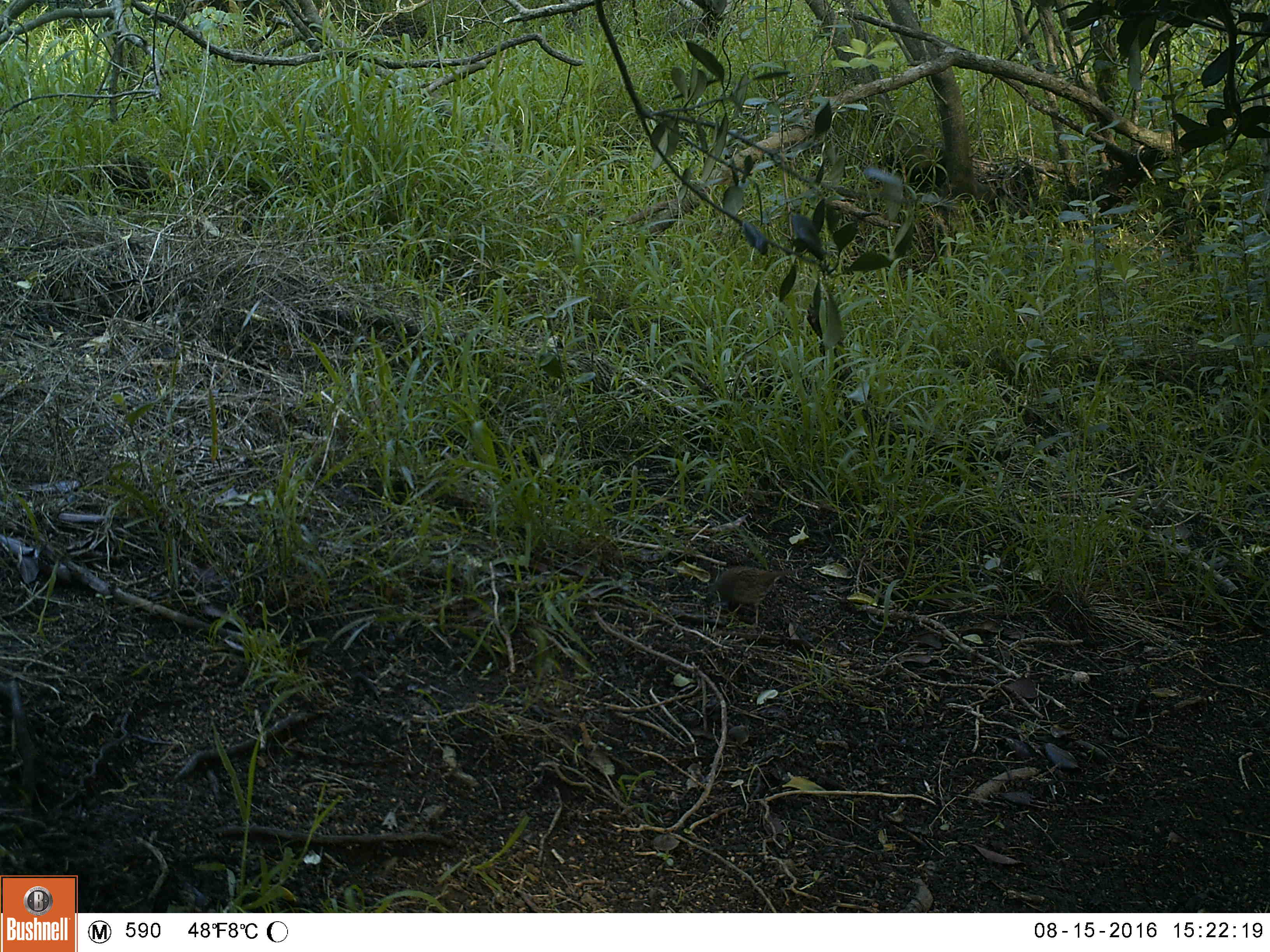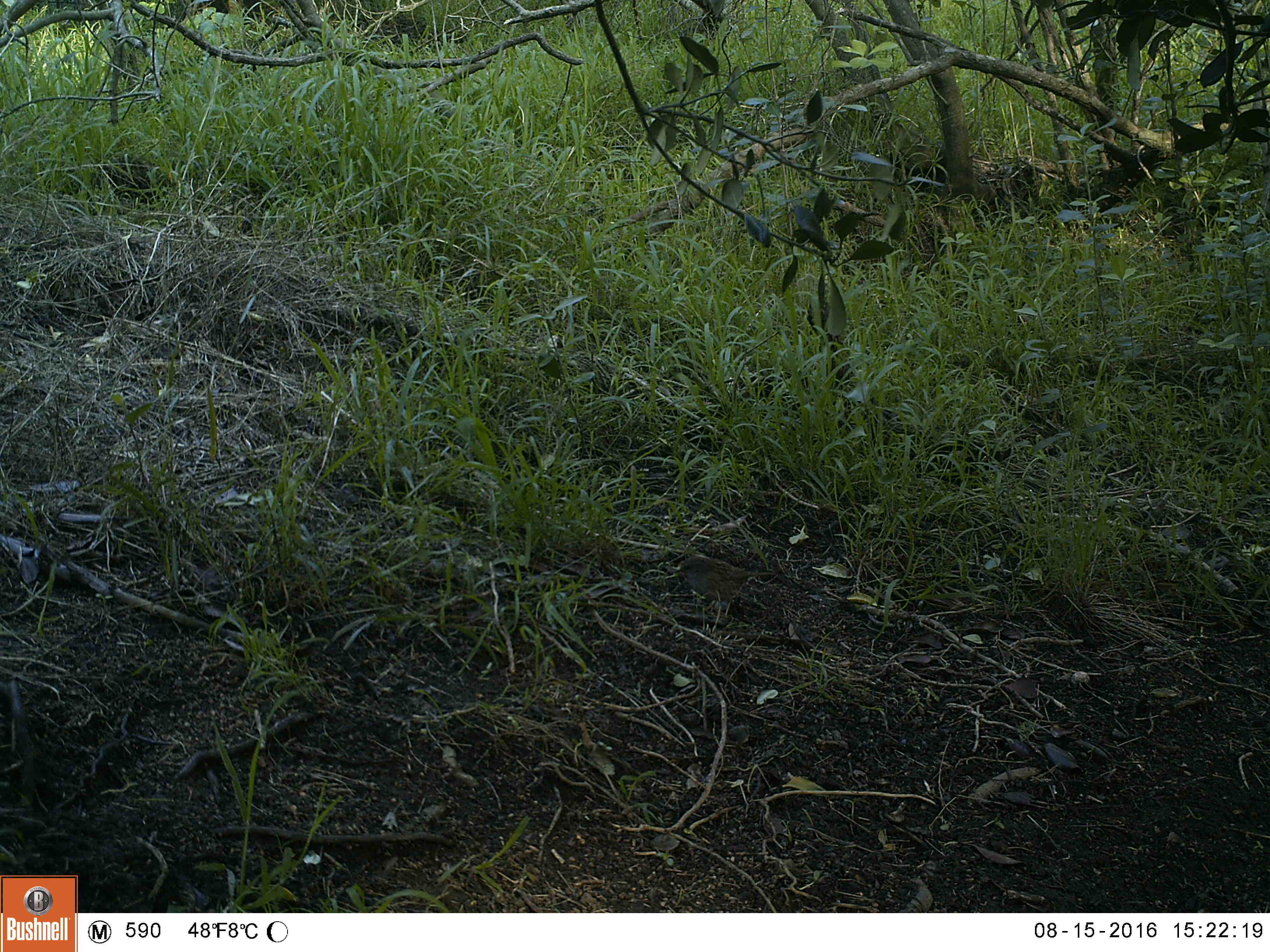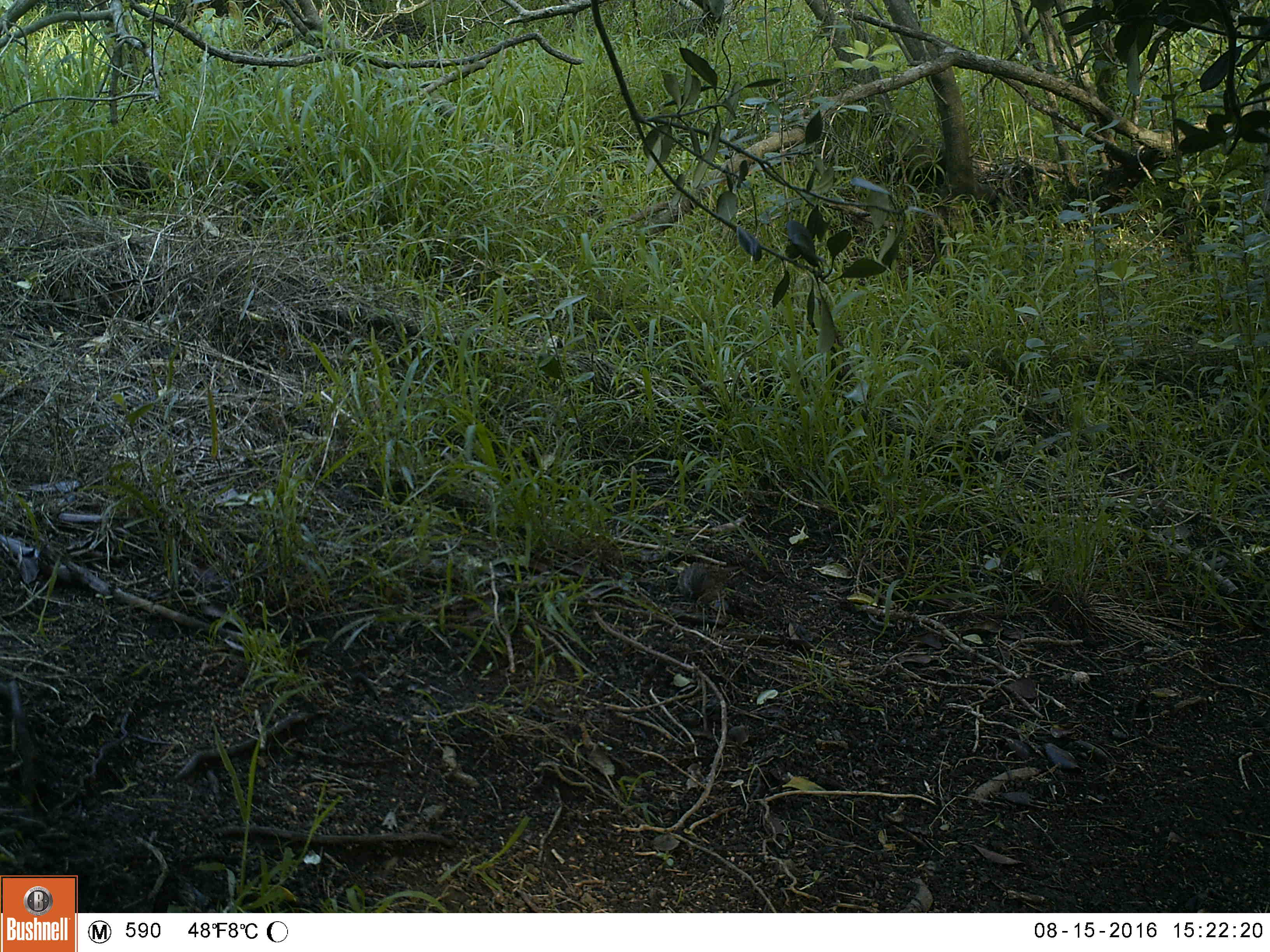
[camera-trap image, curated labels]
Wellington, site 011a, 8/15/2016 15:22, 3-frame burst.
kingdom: Animalia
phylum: Chordata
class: Aves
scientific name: Aves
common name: bird